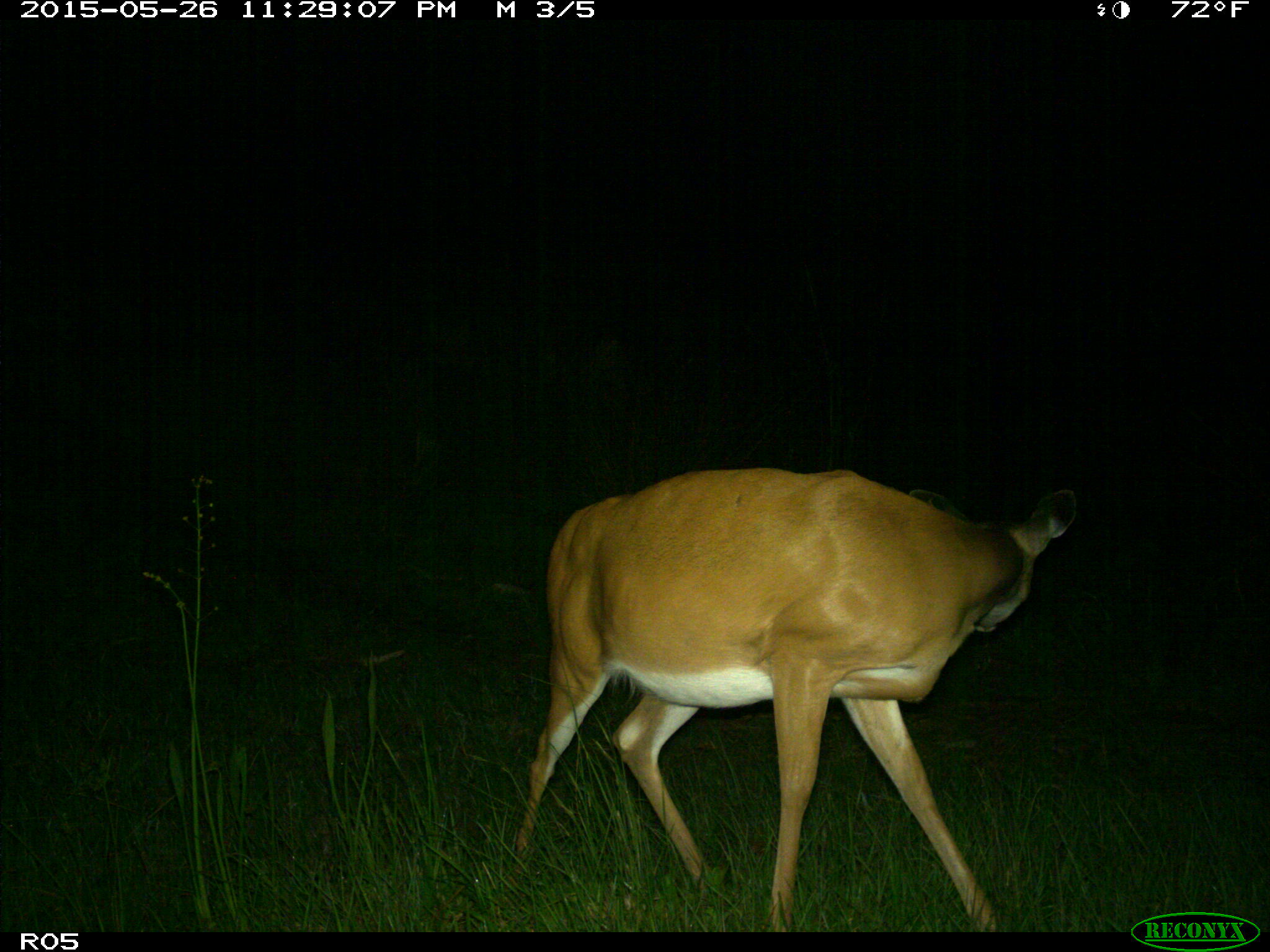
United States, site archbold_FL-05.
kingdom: Animalia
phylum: Chordata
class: Mammalia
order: Artiodactyla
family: Cervidae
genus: Odocoileus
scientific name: Odocoileus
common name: deer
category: unidentified deer